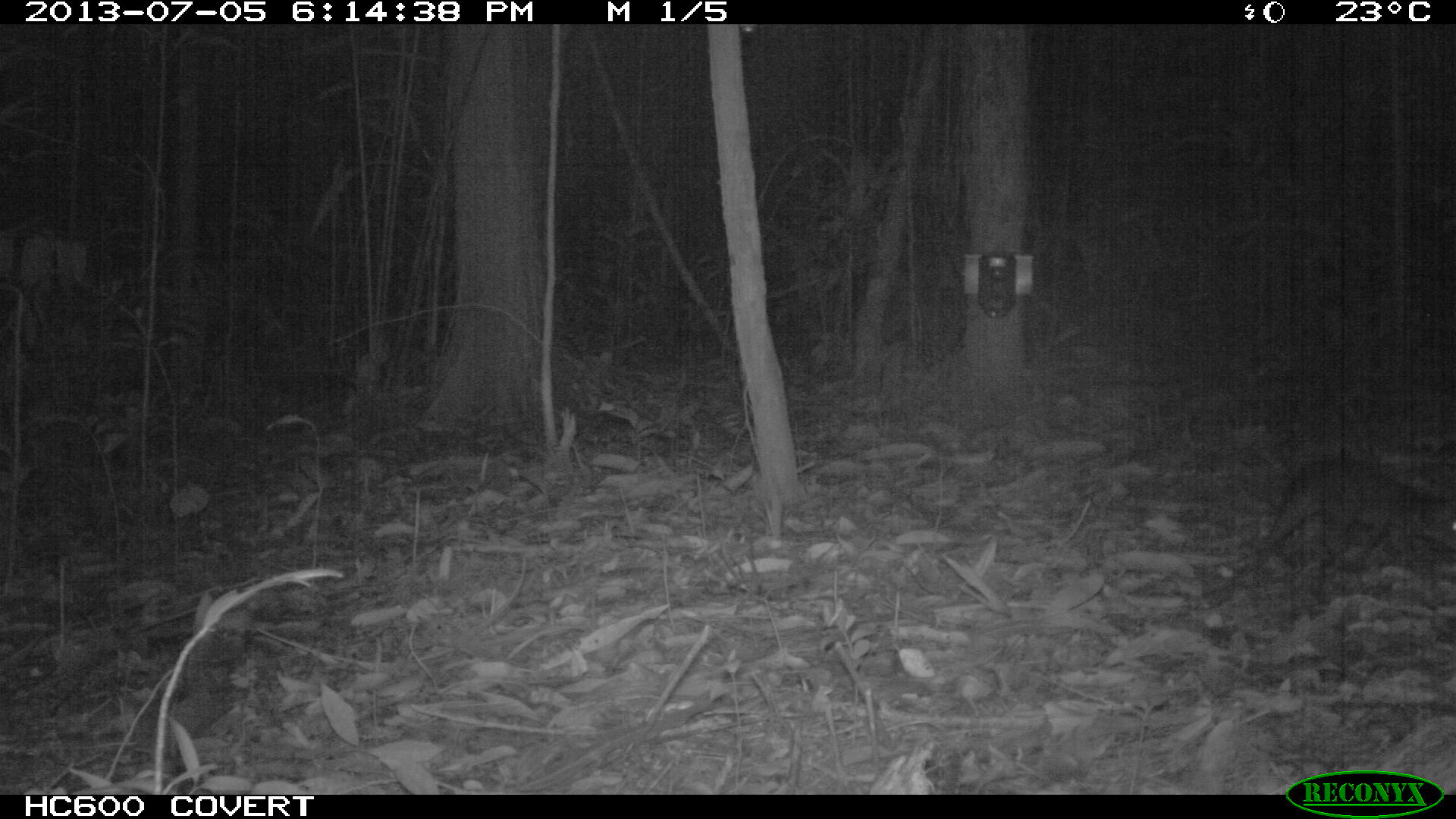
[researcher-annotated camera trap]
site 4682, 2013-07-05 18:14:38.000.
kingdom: Animalia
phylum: Chordata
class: Mammalia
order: Rodentia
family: Dasyproctidae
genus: Myoprocta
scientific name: Myoprocta pratti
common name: green acouchi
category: myoprocta pratii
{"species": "myoprocta pratii (green acouchi) (Myoprocta pratti)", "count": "1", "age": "adult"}